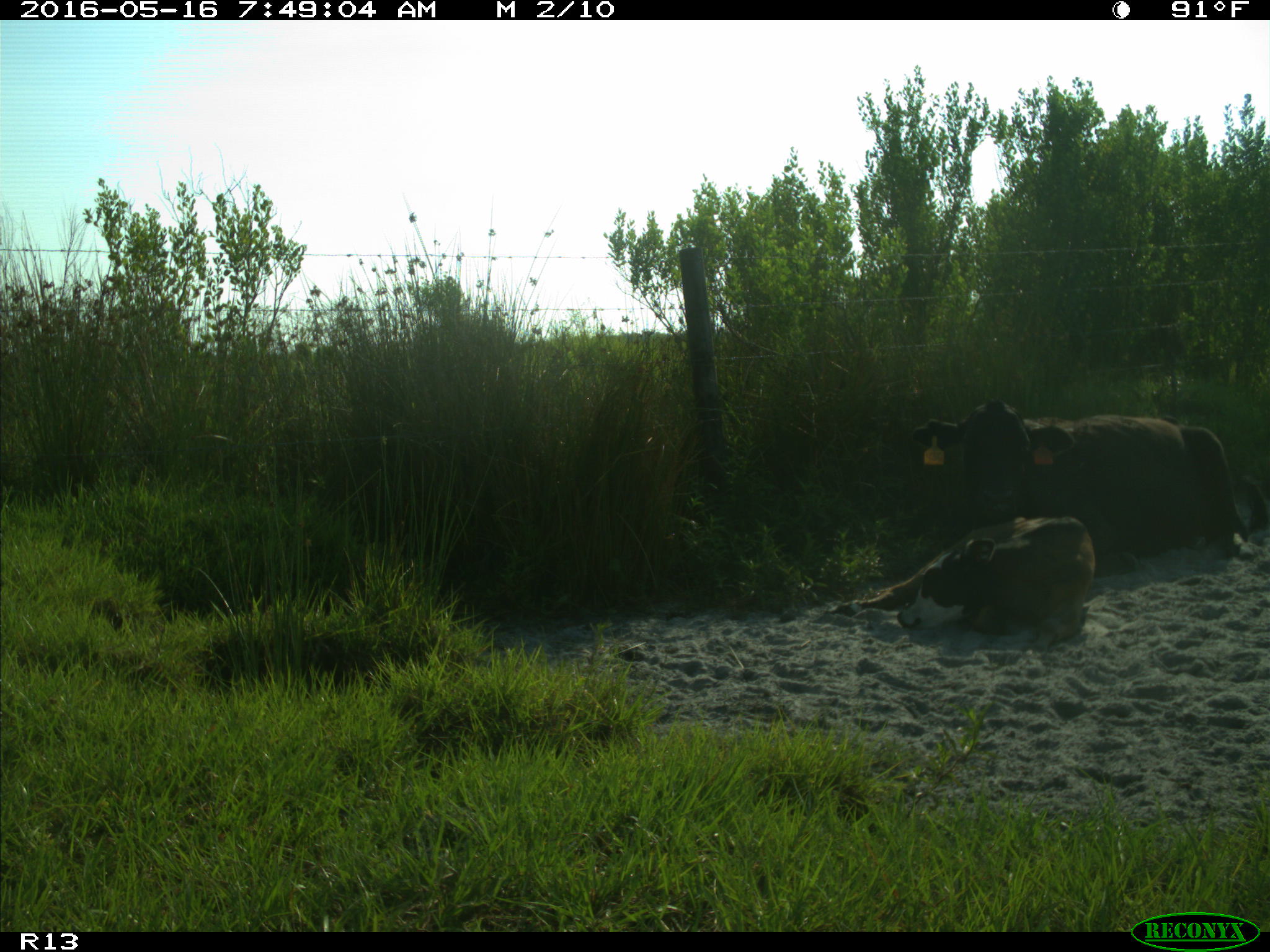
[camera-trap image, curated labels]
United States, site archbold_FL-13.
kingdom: Animalia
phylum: Chordata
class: Mammalia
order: Artiodactyla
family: Bovidae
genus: Bos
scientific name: Bos taurus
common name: domestic cow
Bos taurus (domestic cow).